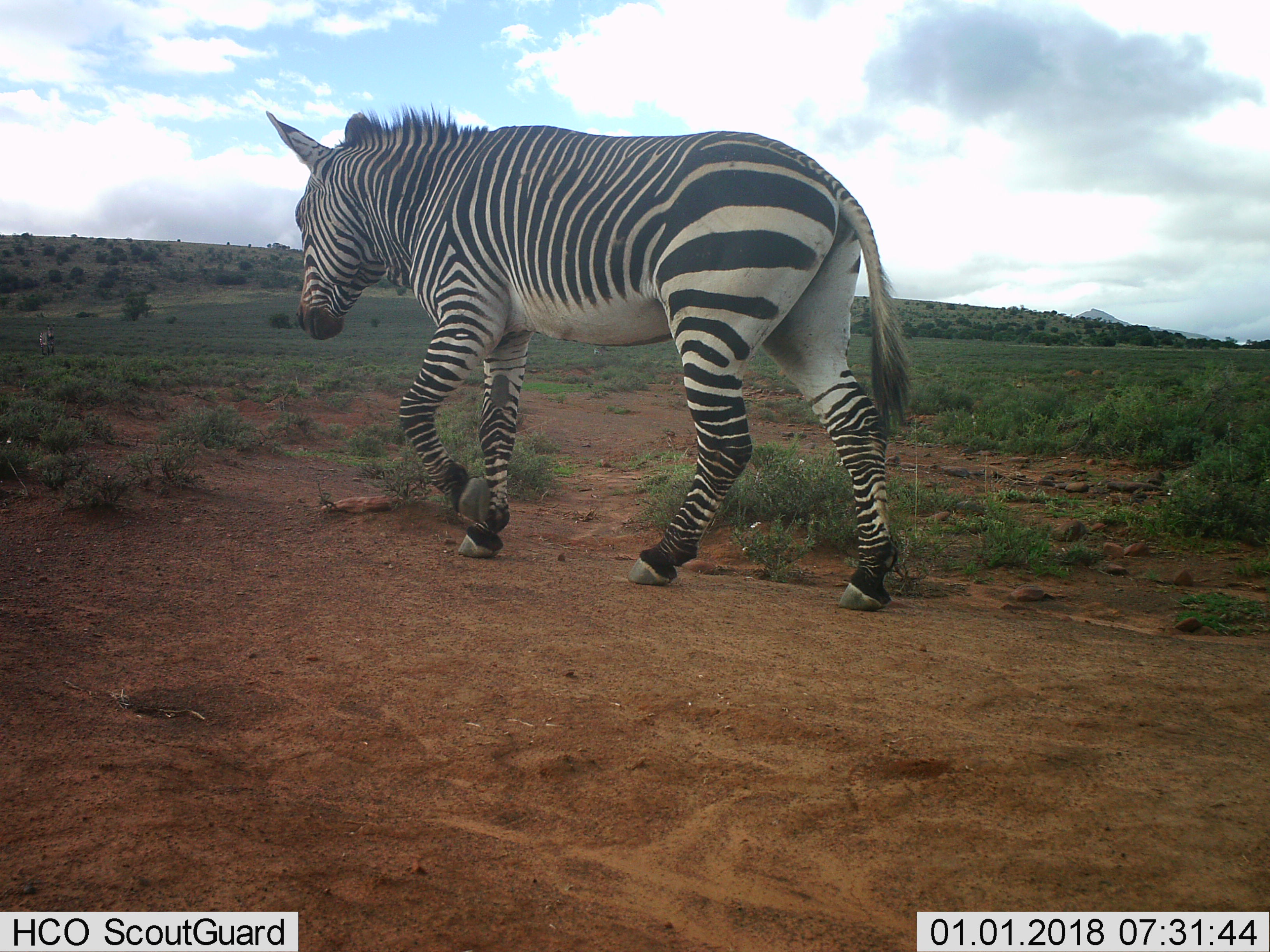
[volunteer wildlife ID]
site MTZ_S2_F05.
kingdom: Animalia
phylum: Chordata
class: Mammalia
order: Perissodactyla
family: Equidae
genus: Equus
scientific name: Equus zebra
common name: mountain zebra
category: zebramountain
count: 2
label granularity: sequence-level